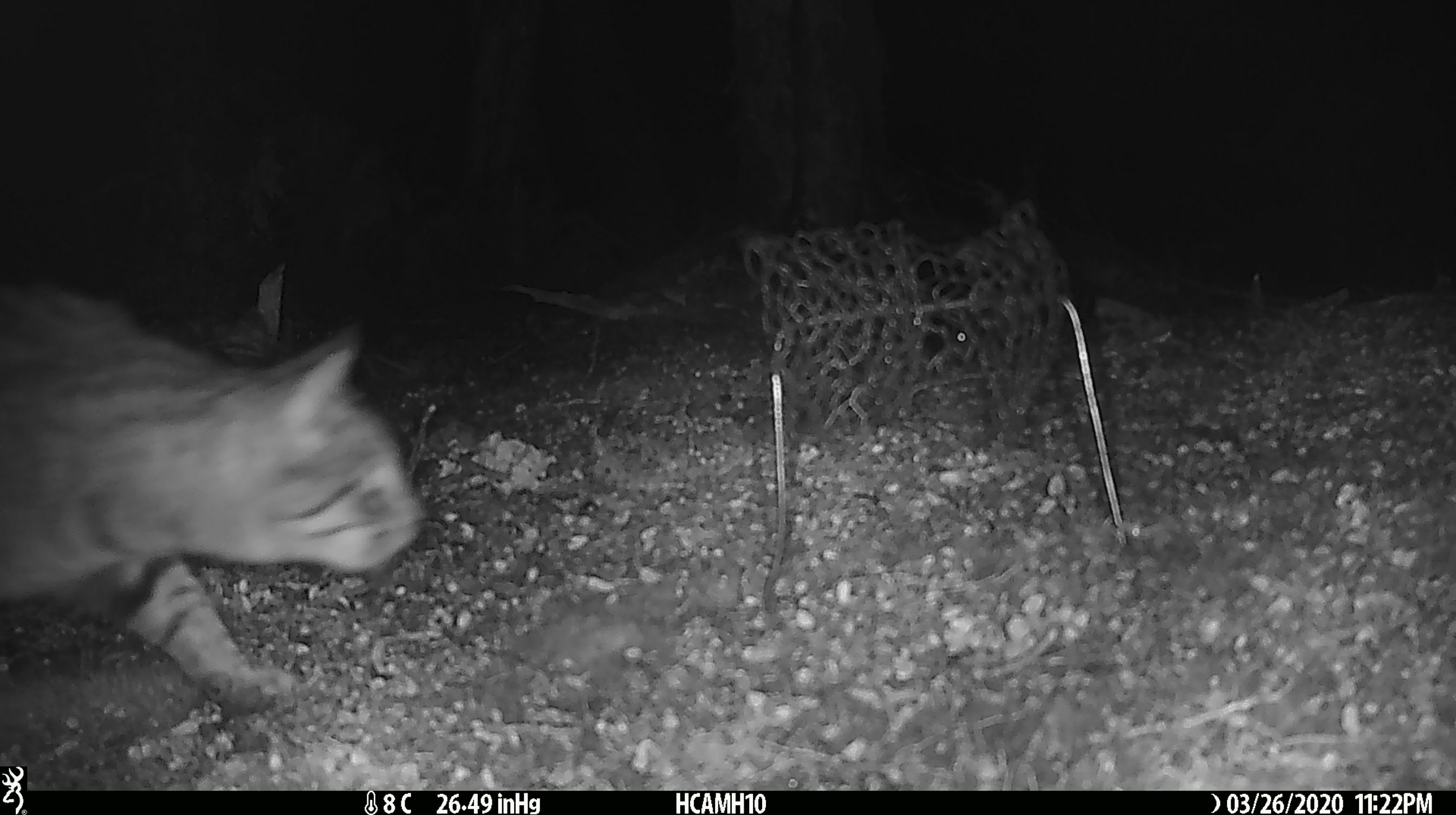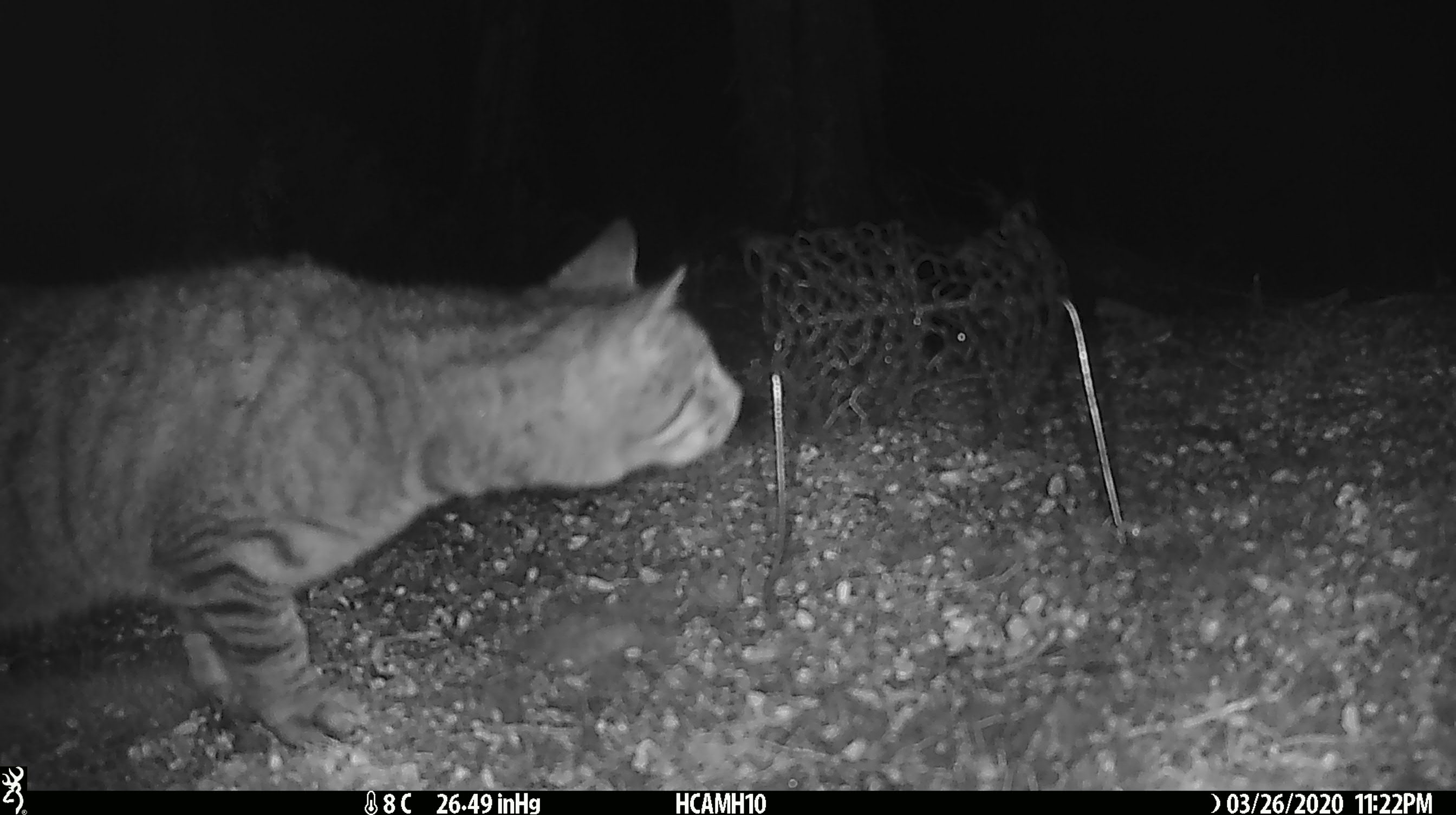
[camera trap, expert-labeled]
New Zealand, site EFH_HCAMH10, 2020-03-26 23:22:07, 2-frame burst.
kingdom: Animalia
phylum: Chordata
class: Mammalia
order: Carnivora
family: Felidae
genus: Felis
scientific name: Felis catus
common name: domestic cat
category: cat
Cat (domestic cat) (Felis catus).